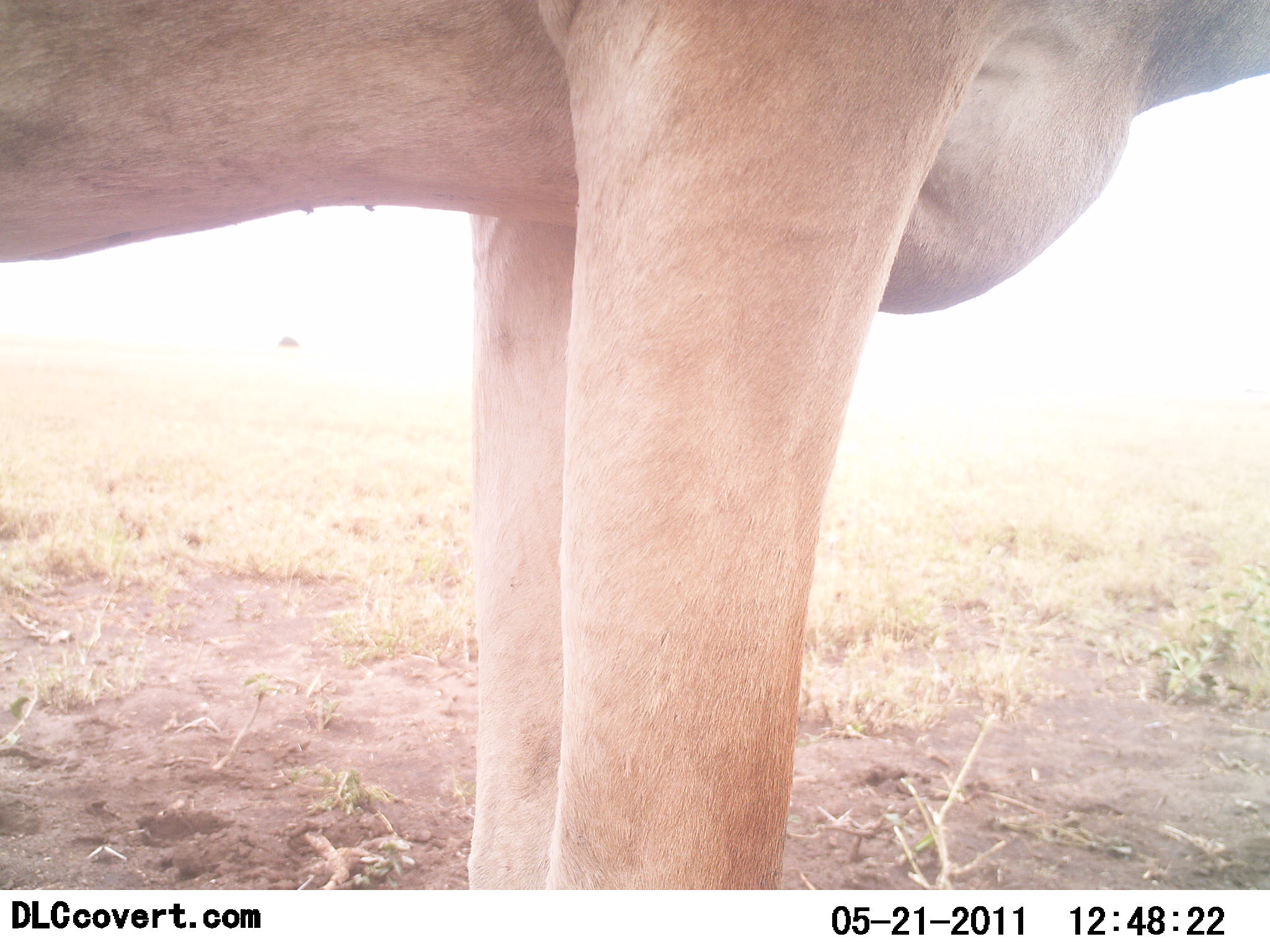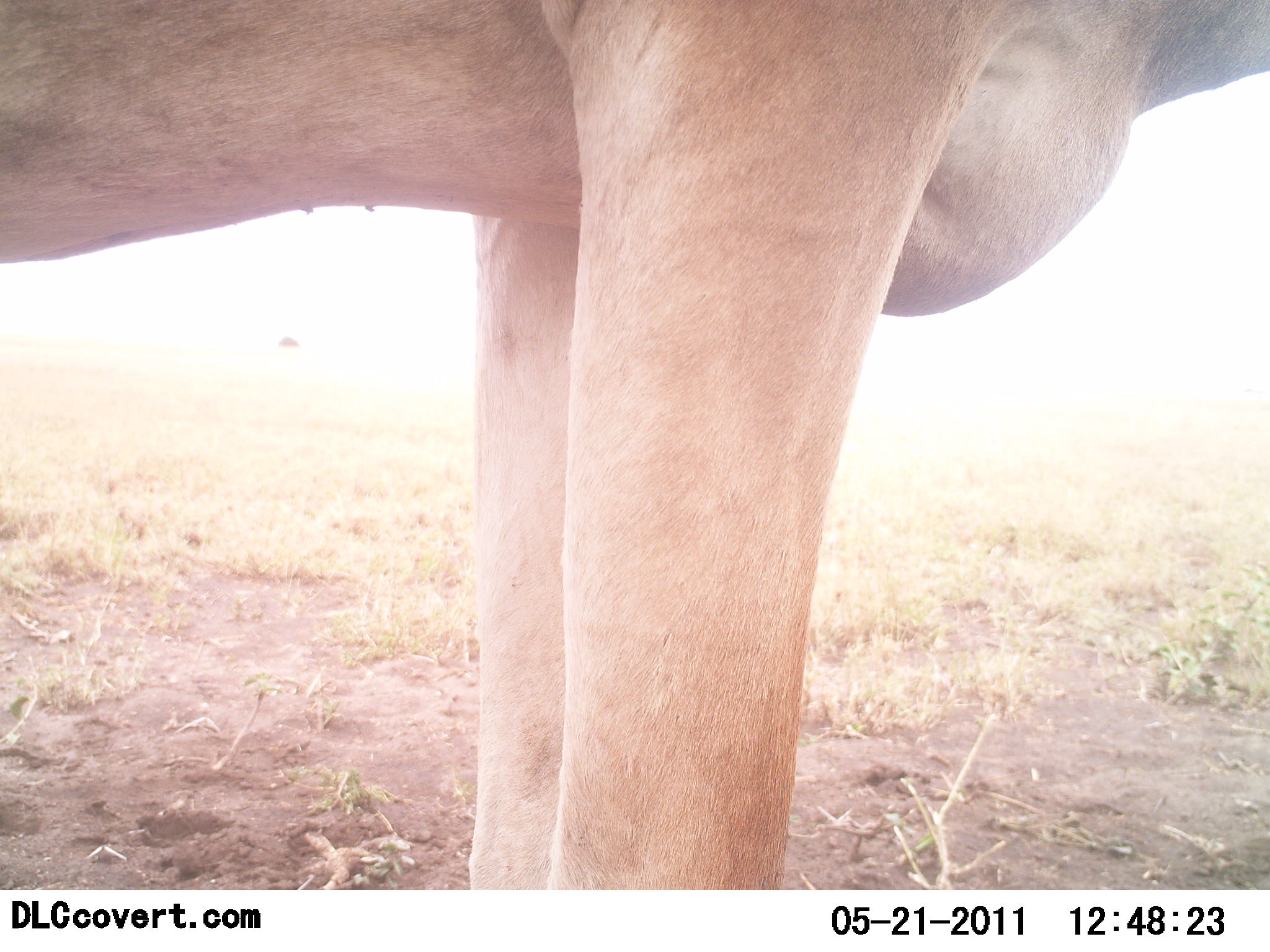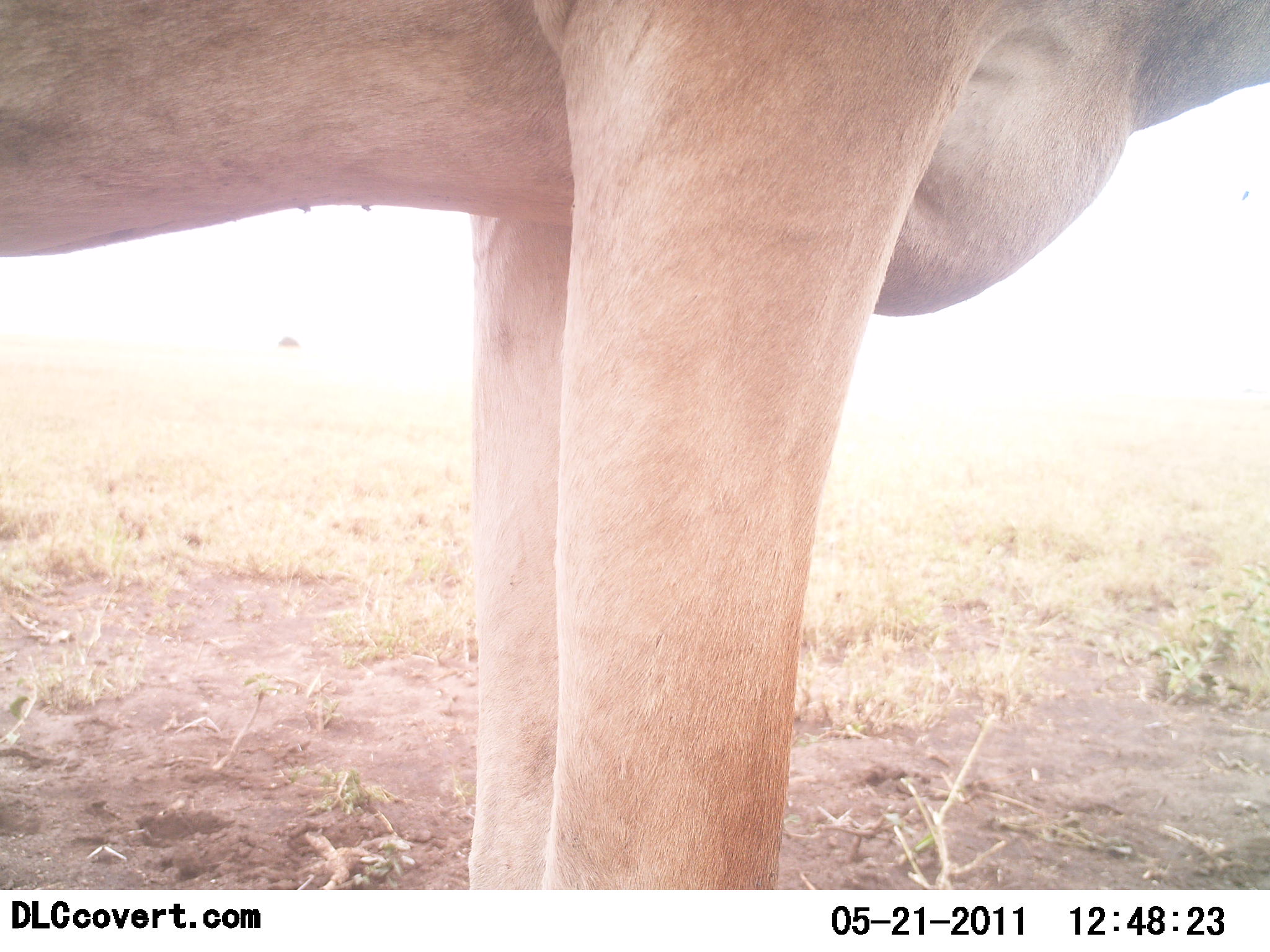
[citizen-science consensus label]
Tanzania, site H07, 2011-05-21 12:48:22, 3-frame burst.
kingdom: Animalia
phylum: Chordata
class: Mammalia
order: Artiodactyla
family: Bovidae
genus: Alcelaphus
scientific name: Alcelaphus buselaphus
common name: hartebeest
Hartebeest (Alcelaphus buselaphus), count 1. Behavior (volunteer vote fractions): standing 100%, resting 0%, moving 0%, interacting 0%. Young present (vote fraction): 0%. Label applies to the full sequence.